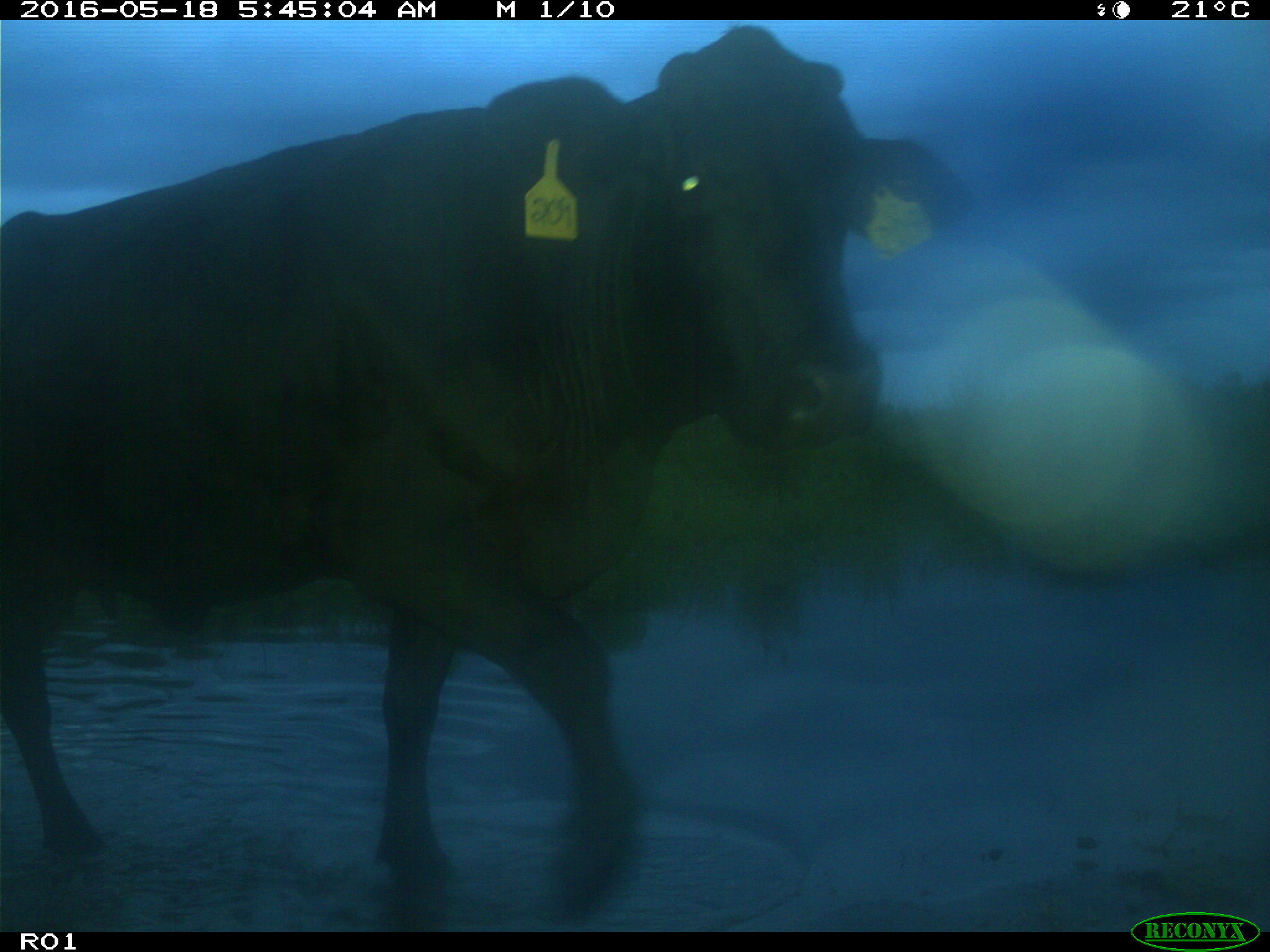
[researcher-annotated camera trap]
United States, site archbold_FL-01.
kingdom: Animalia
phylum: Chordata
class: Mammalia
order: Artiodactyla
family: Bovidae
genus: Bos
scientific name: Bos taurus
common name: domestic cow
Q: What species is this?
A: Bos taurus (domestic cow).